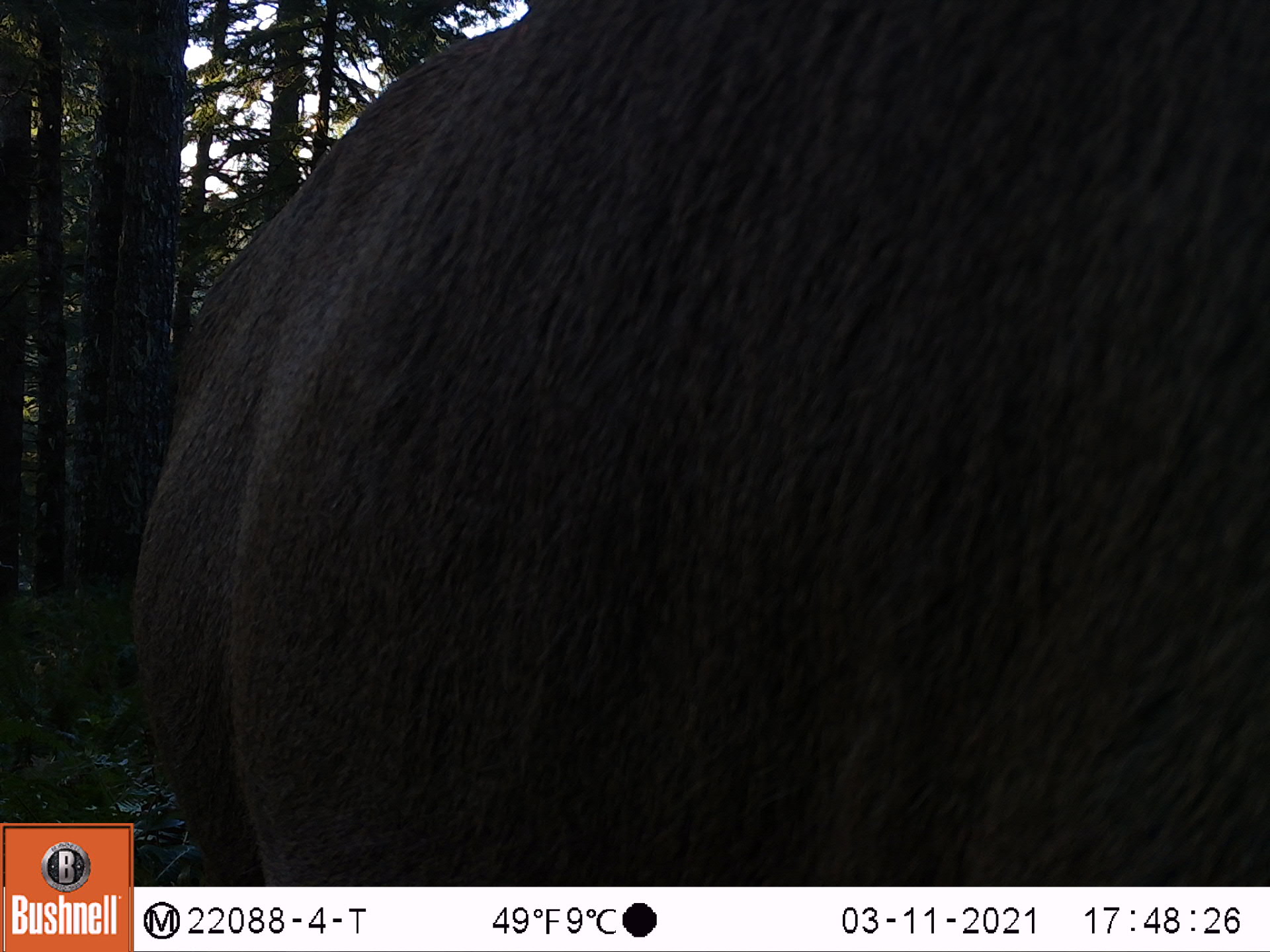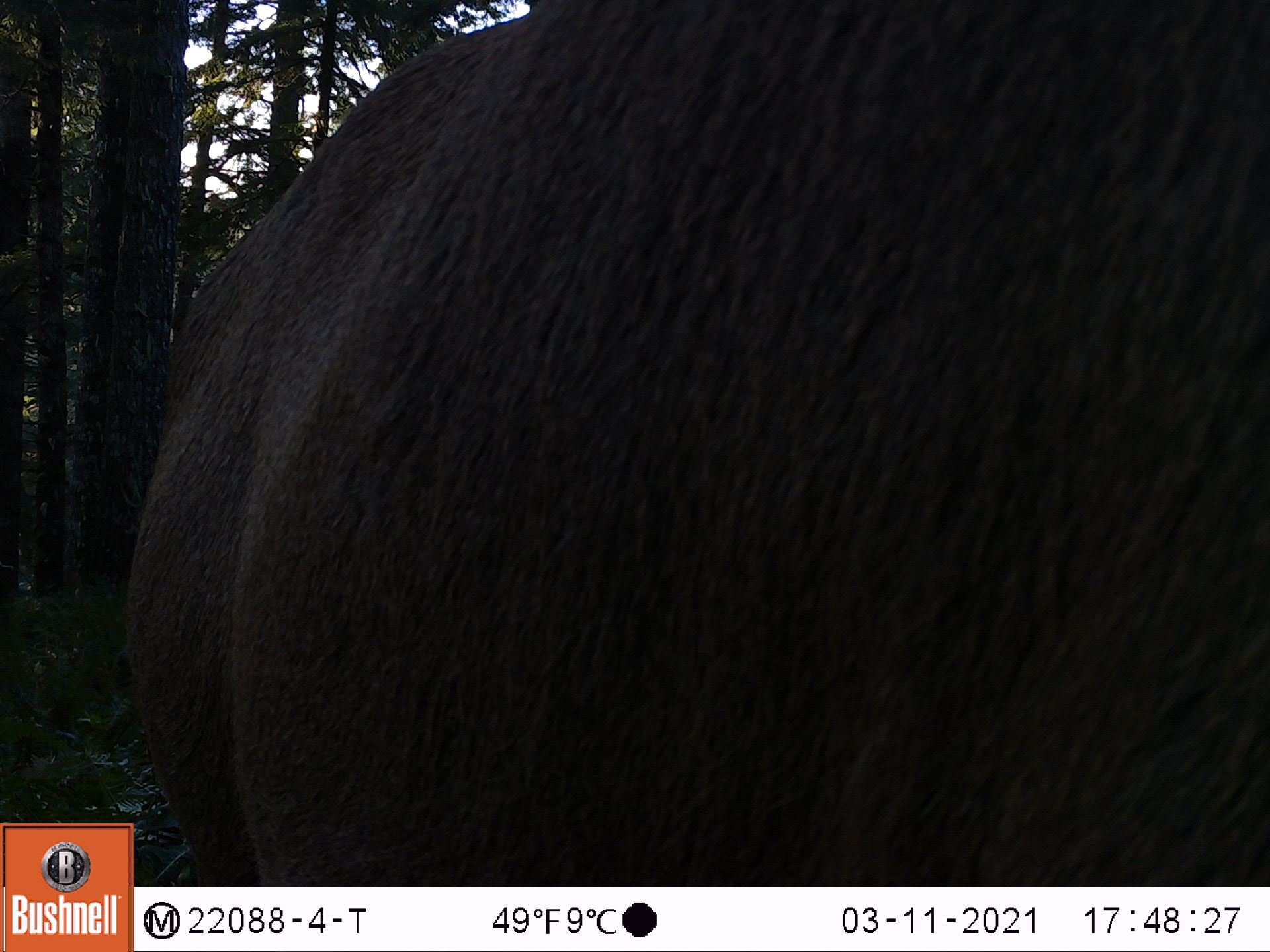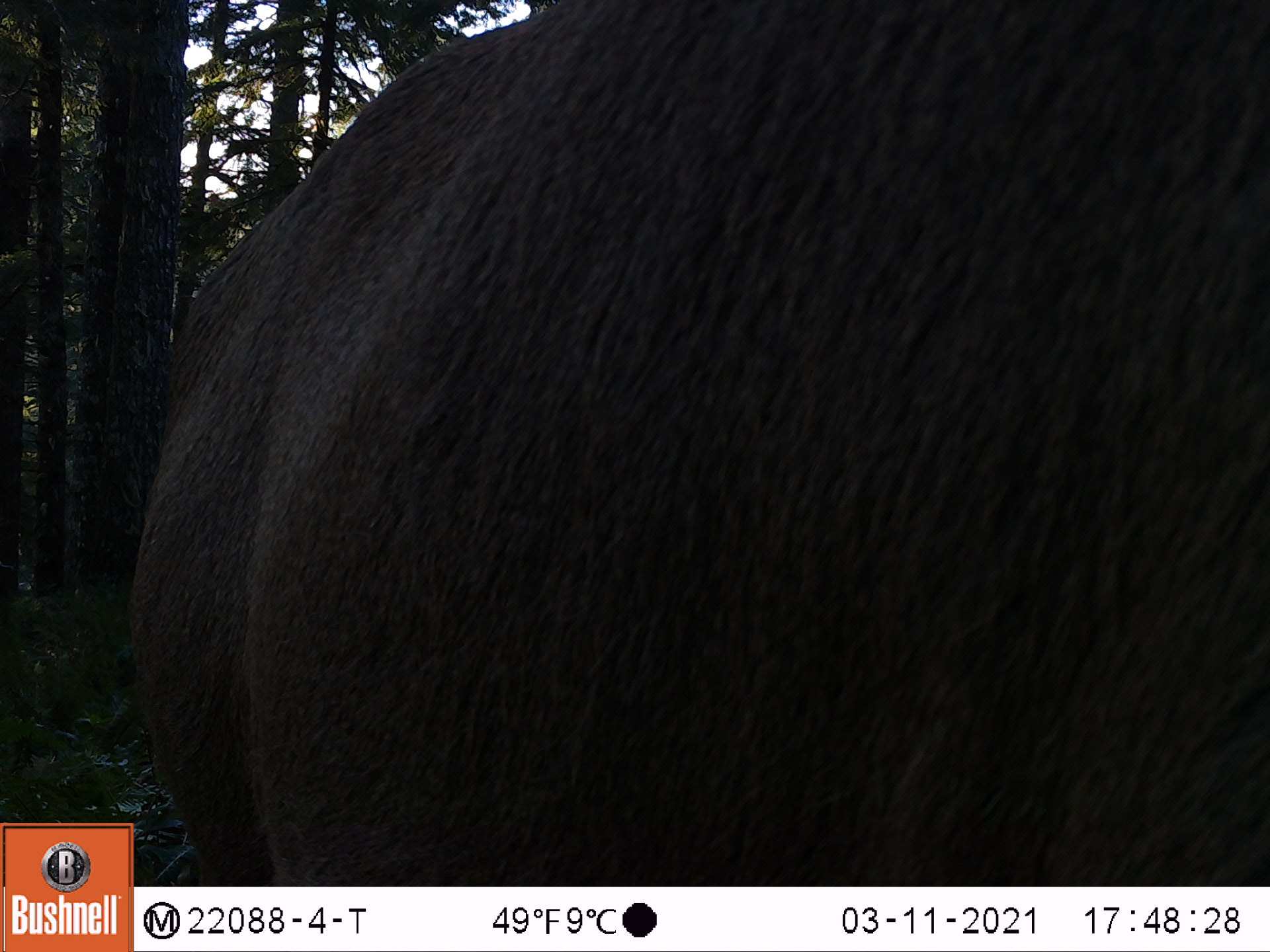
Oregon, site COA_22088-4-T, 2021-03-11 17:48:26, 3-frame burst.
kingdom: Animalia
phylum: Chordata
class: Mammalia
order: Artiodactyla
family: Cervidae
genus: Cervus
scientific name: Cervus canadensis roosevelti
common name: roosevelt elk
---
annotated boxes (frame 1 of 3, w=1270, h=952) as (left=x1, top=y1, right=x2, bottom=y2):
roosevelt elk: (left=134, top=0, right=1267, bottom=886)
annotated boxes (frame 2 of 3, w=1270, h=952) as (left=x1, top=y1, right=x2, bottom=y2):
roosevelt elk: (left=135, top=2, right=1267, bottom=885)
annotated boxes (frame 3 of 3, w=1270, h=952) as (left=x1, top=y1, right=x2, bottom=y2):
roosevelt elk: (left=136, top=0, right=1269, bottom=883)